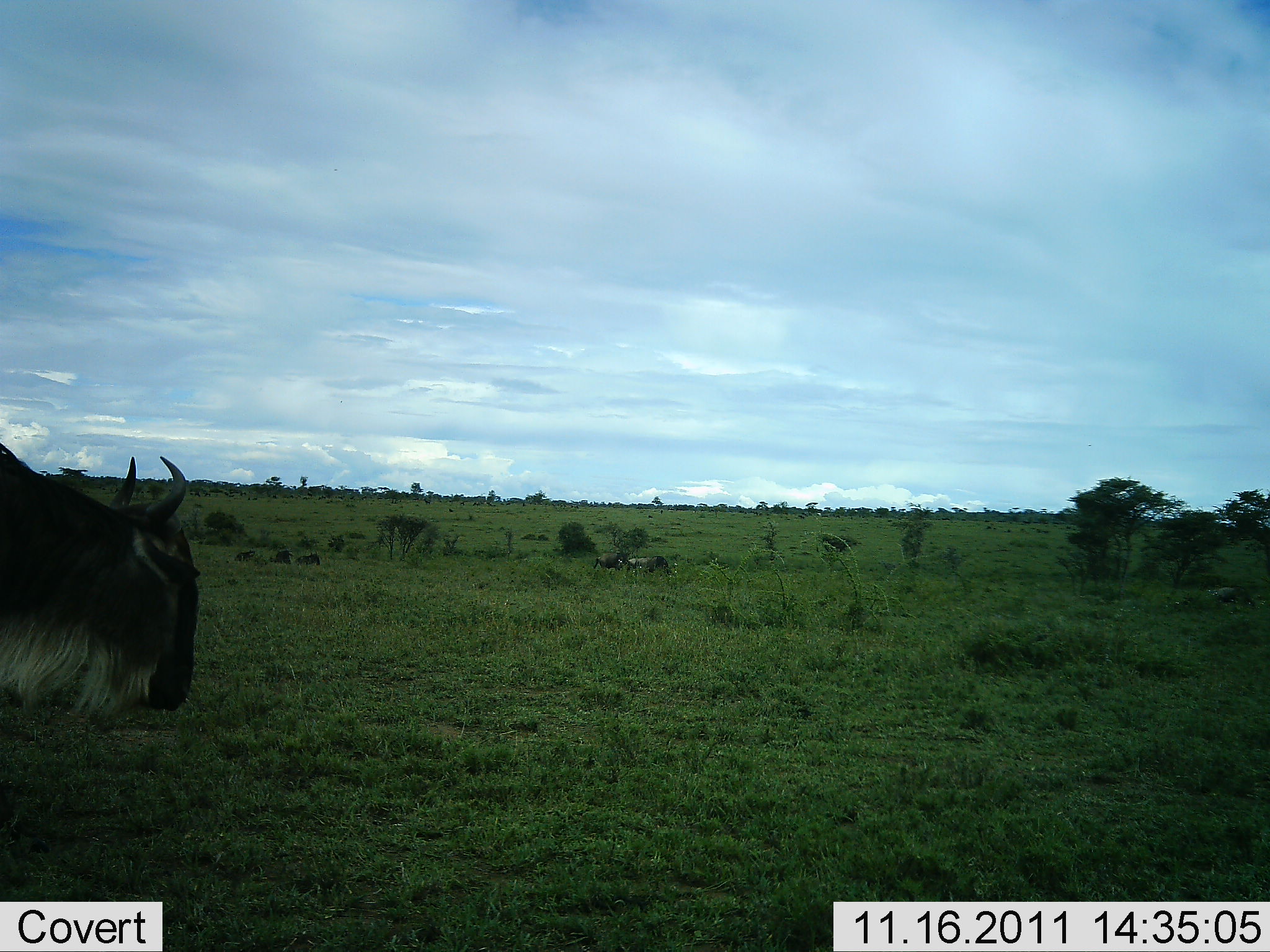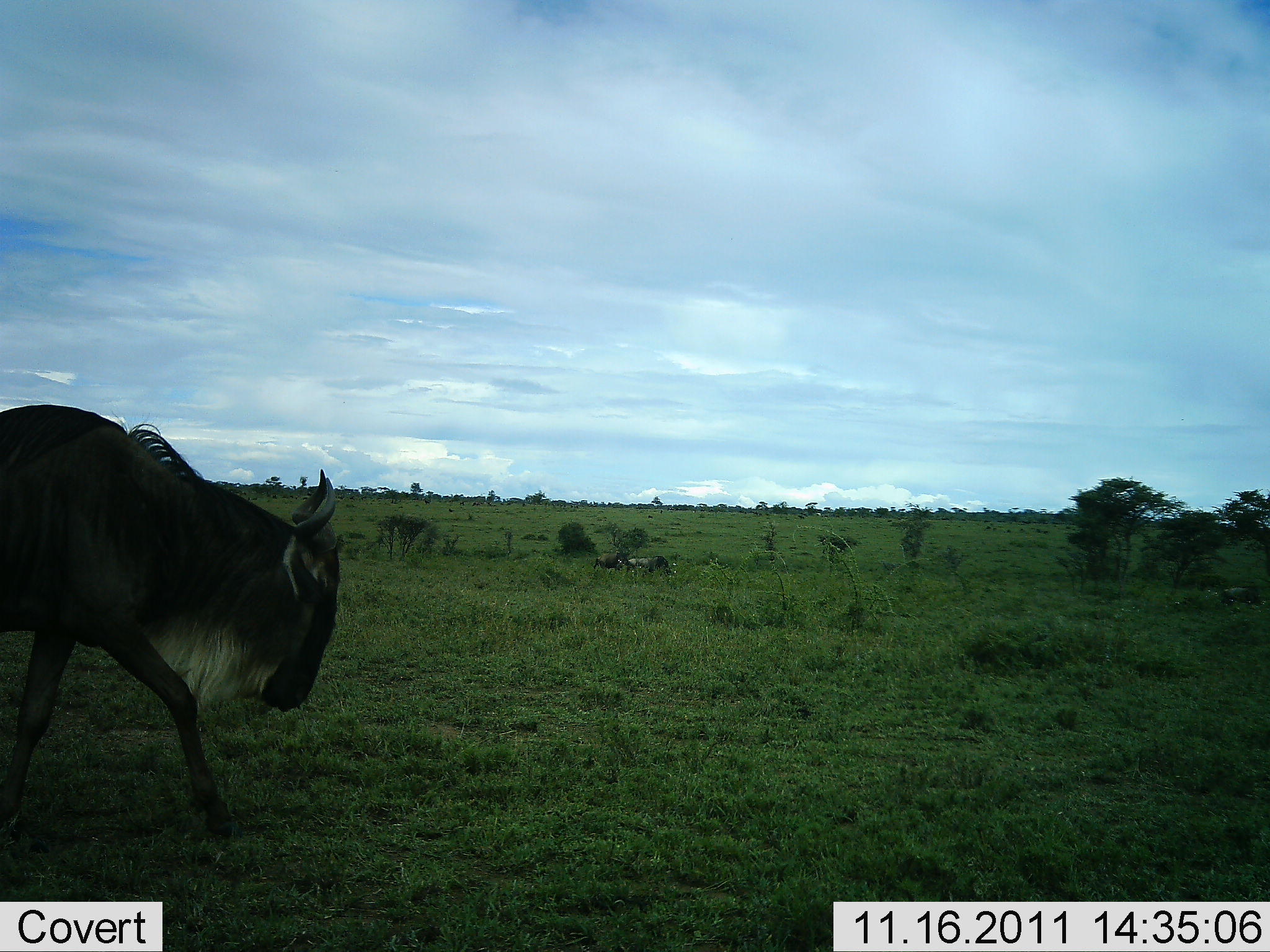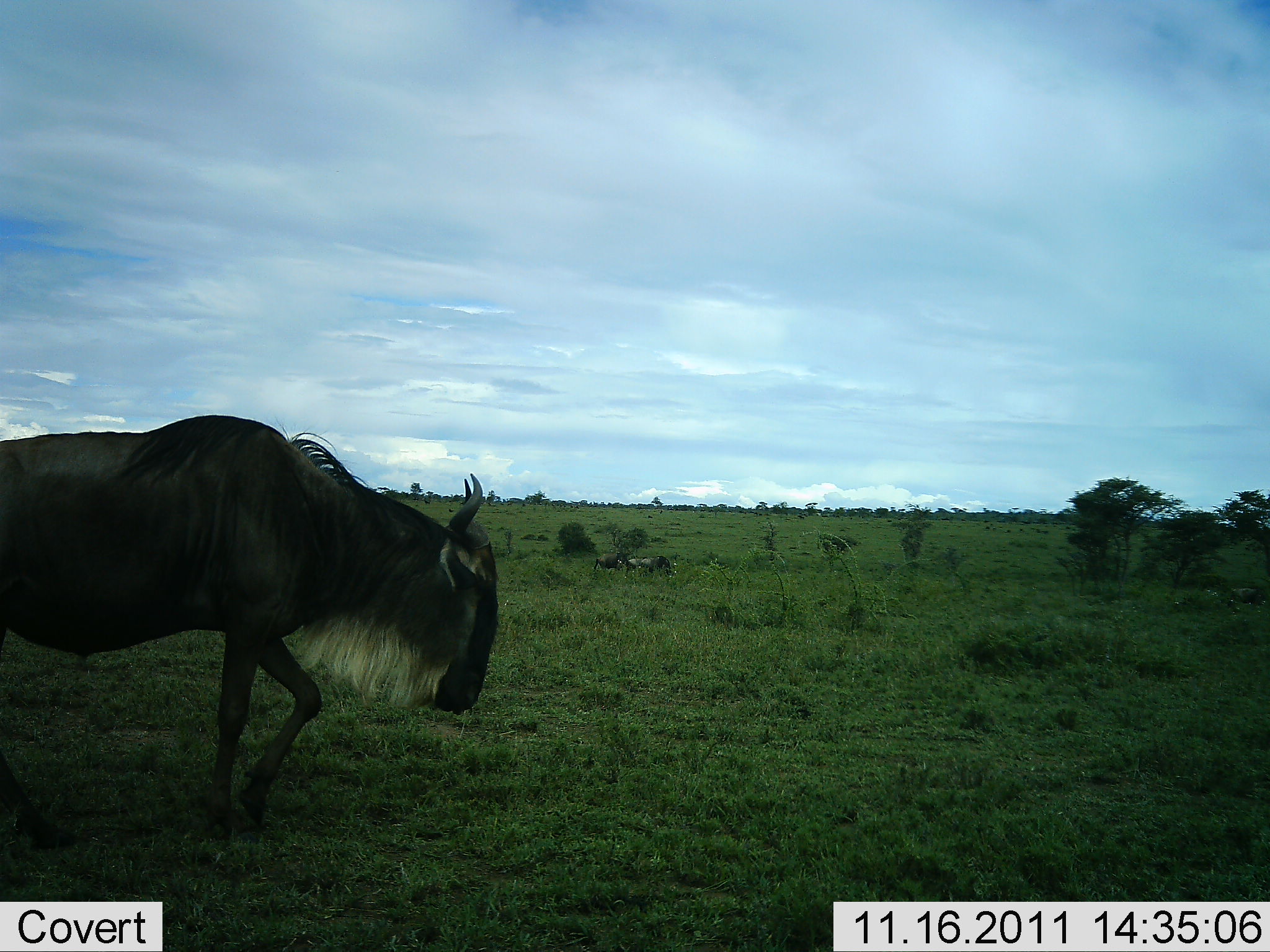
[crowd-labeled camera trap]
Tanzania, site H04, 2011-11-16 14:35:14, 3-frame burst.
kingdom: Animalia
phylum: Chordata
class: Mammalia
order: Artiodactyla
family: Bovidae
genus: Connochaetes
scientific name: Connochaetes taurinus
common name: blue wildebeest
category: wildebeest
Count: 1.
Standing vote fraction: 19%.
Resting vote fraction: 12%.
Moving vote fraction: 100%.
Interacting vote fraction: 0%.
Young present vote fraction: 0%.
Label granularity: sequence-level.